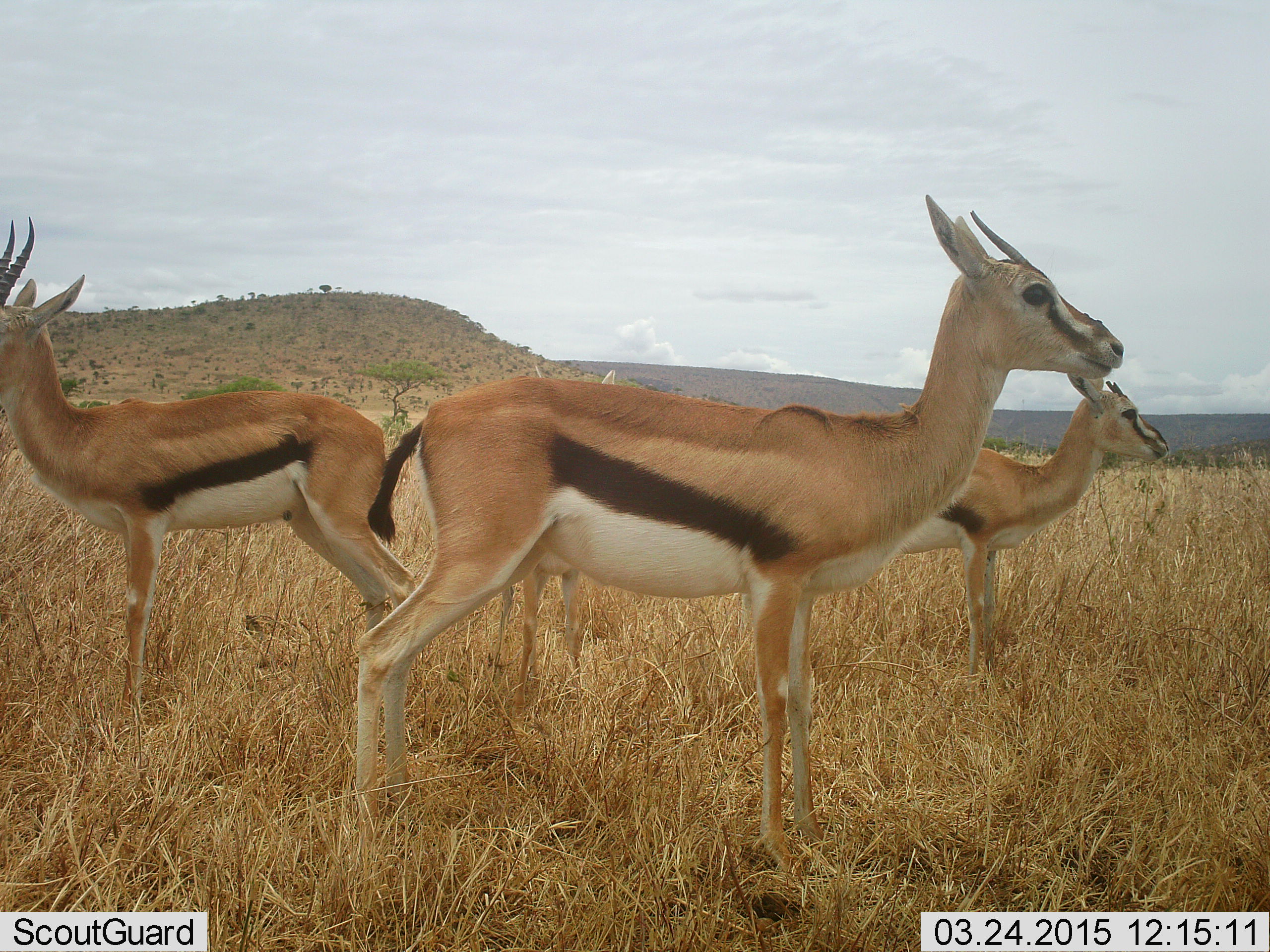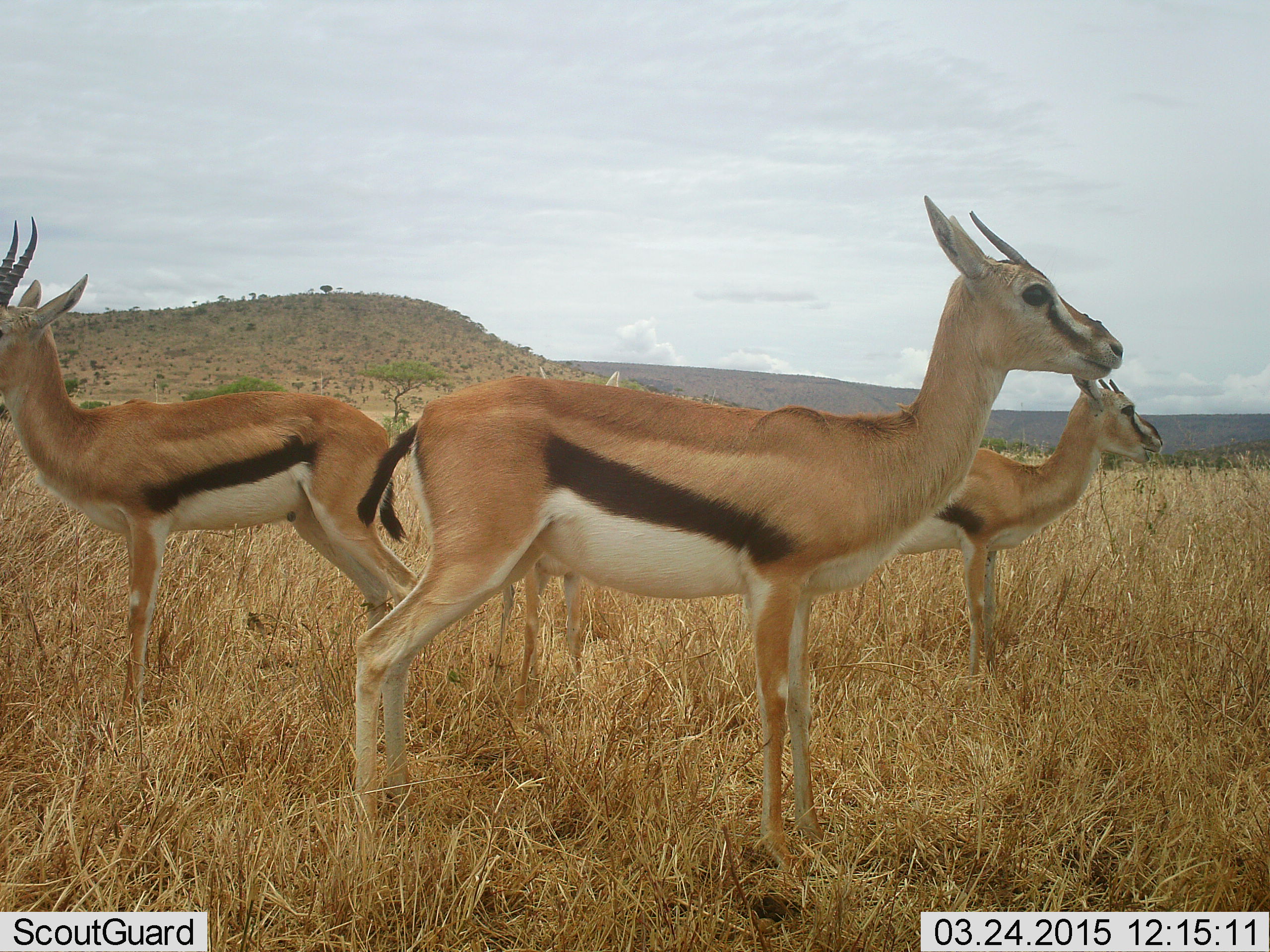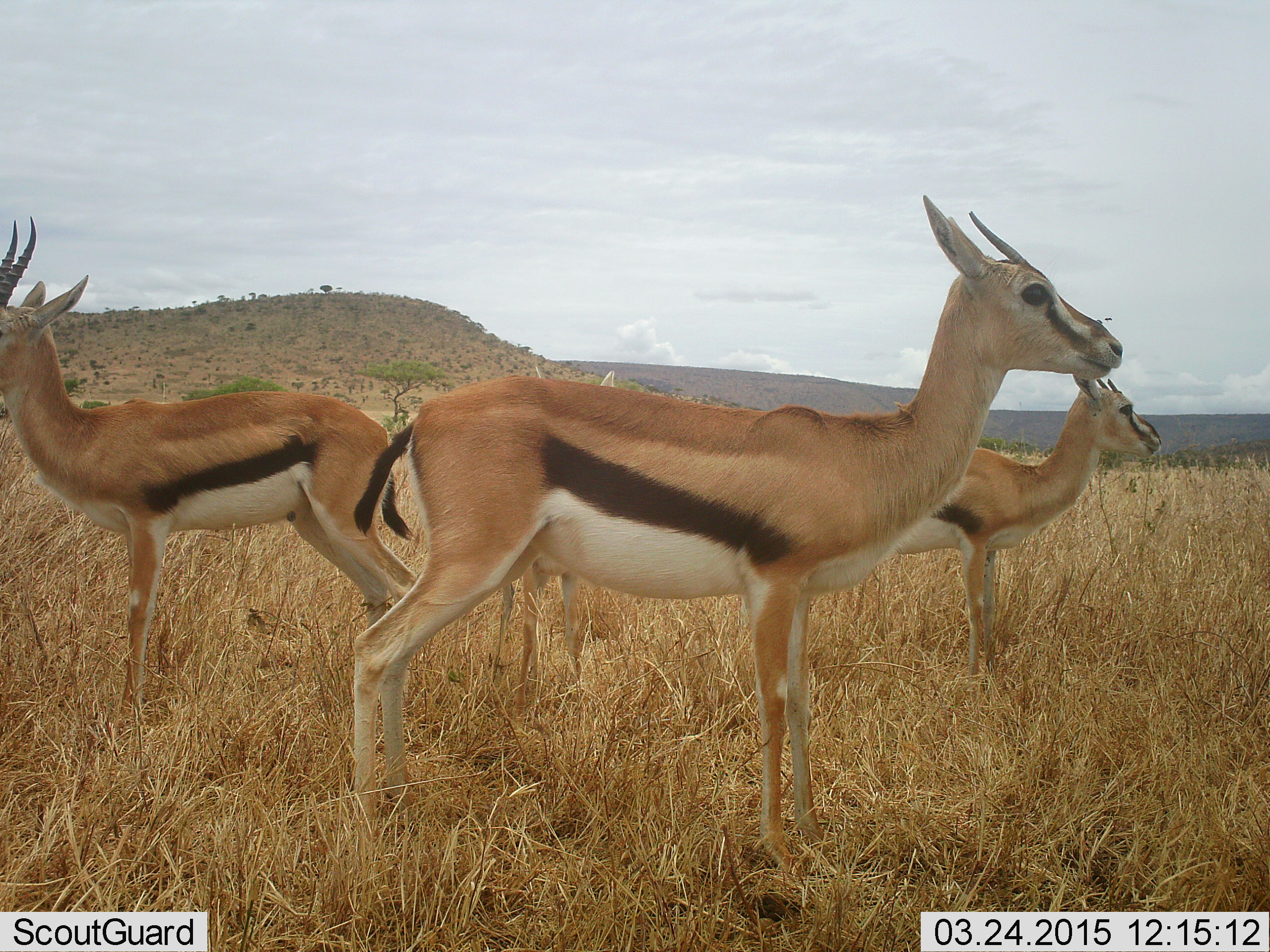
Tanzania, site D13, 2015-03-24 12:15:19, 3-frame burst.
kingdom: Animalia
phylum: Chordata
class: Mammalia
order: Artiodactyla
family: Bovidae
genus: Eudorcas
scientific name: Eudorcas thomsonii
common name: thomson's gazelle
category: gazellethomsons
Gazellethomsons (thomson's gazelle) (Eudorcas thomsonii), count 3. Behavior (volunteer vote fractions): standing 100%, resting 0%, moving 0%, interacting 0%. Young present (vote fraction): 0%. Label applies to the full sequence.